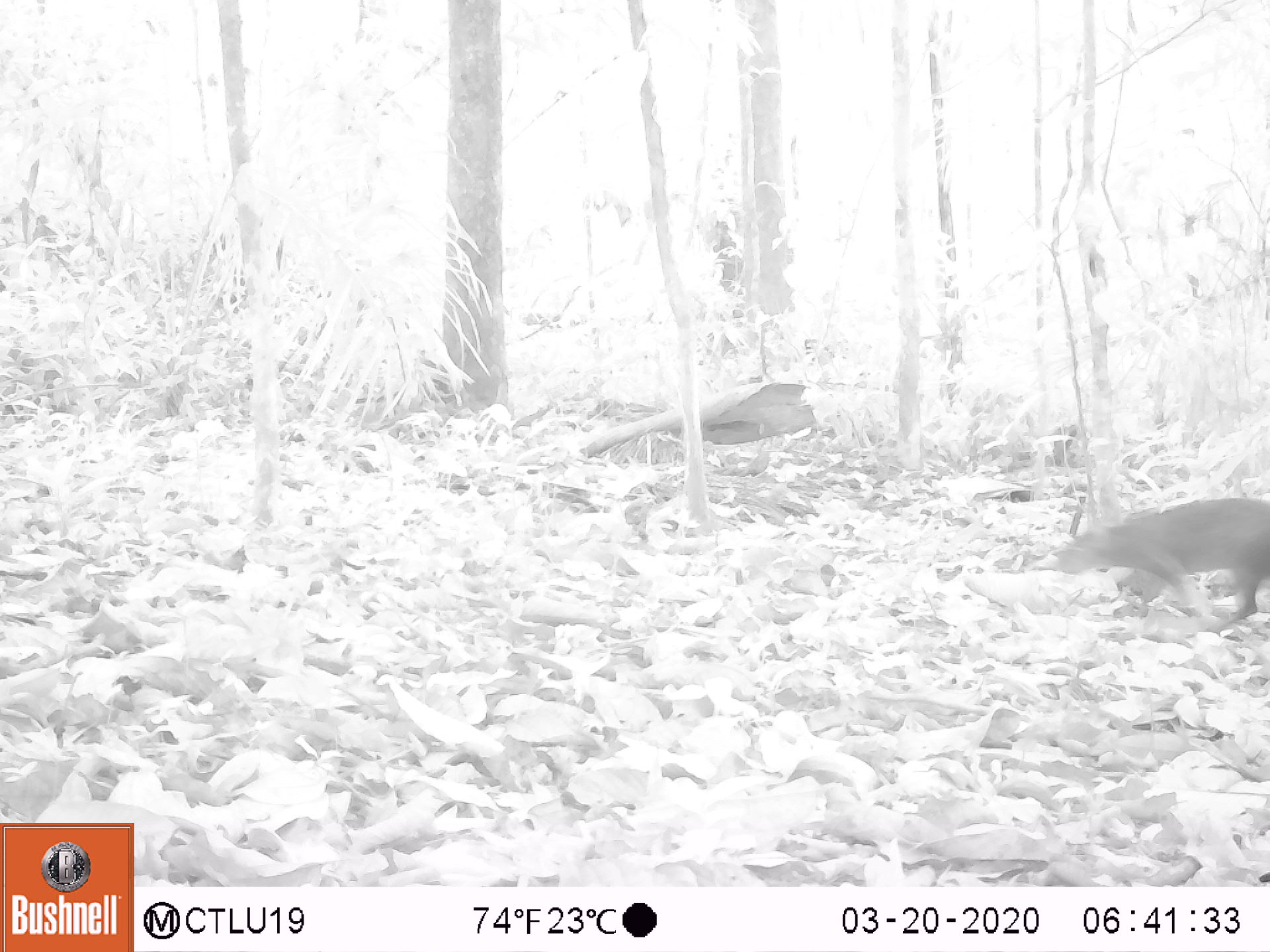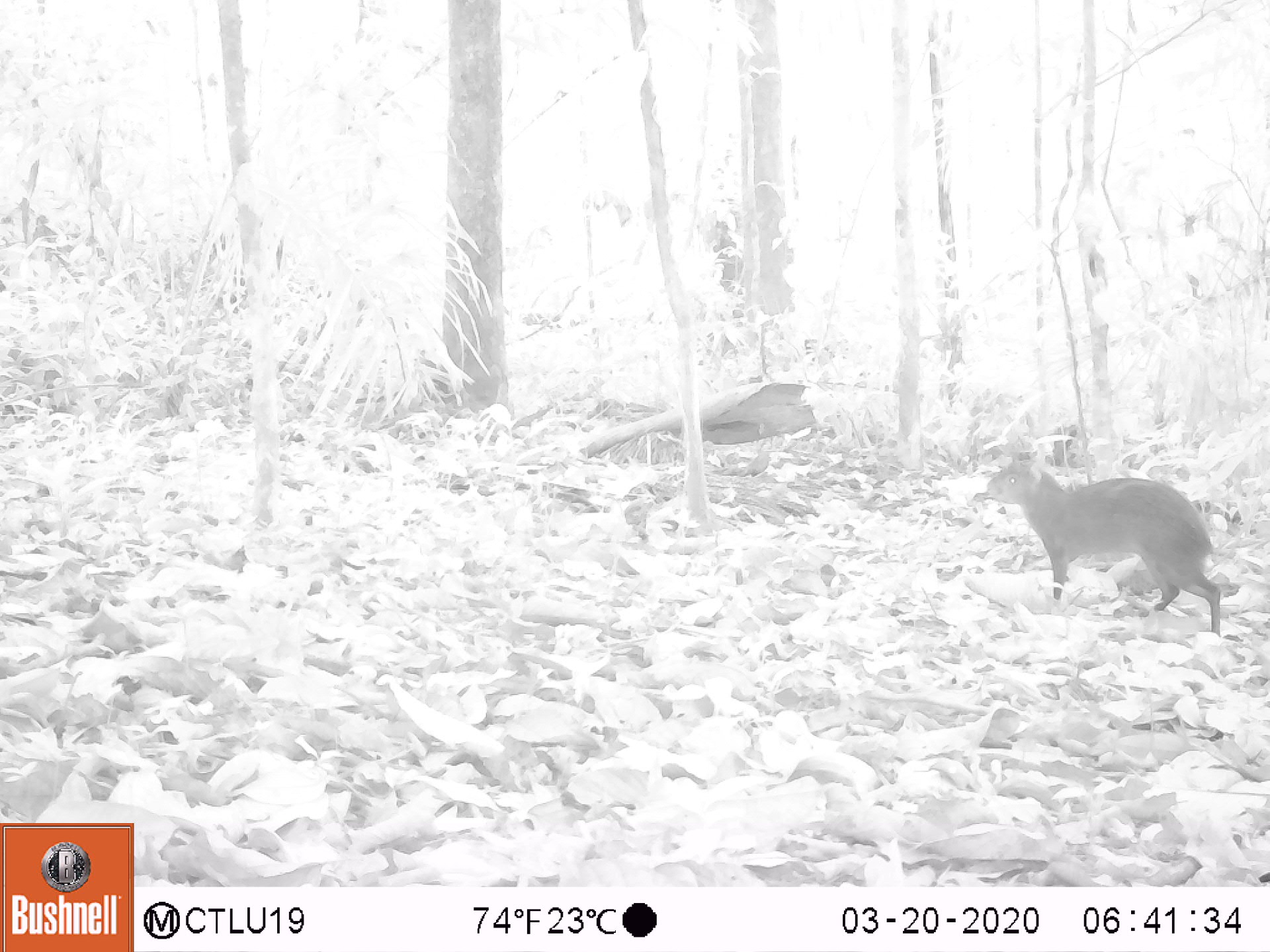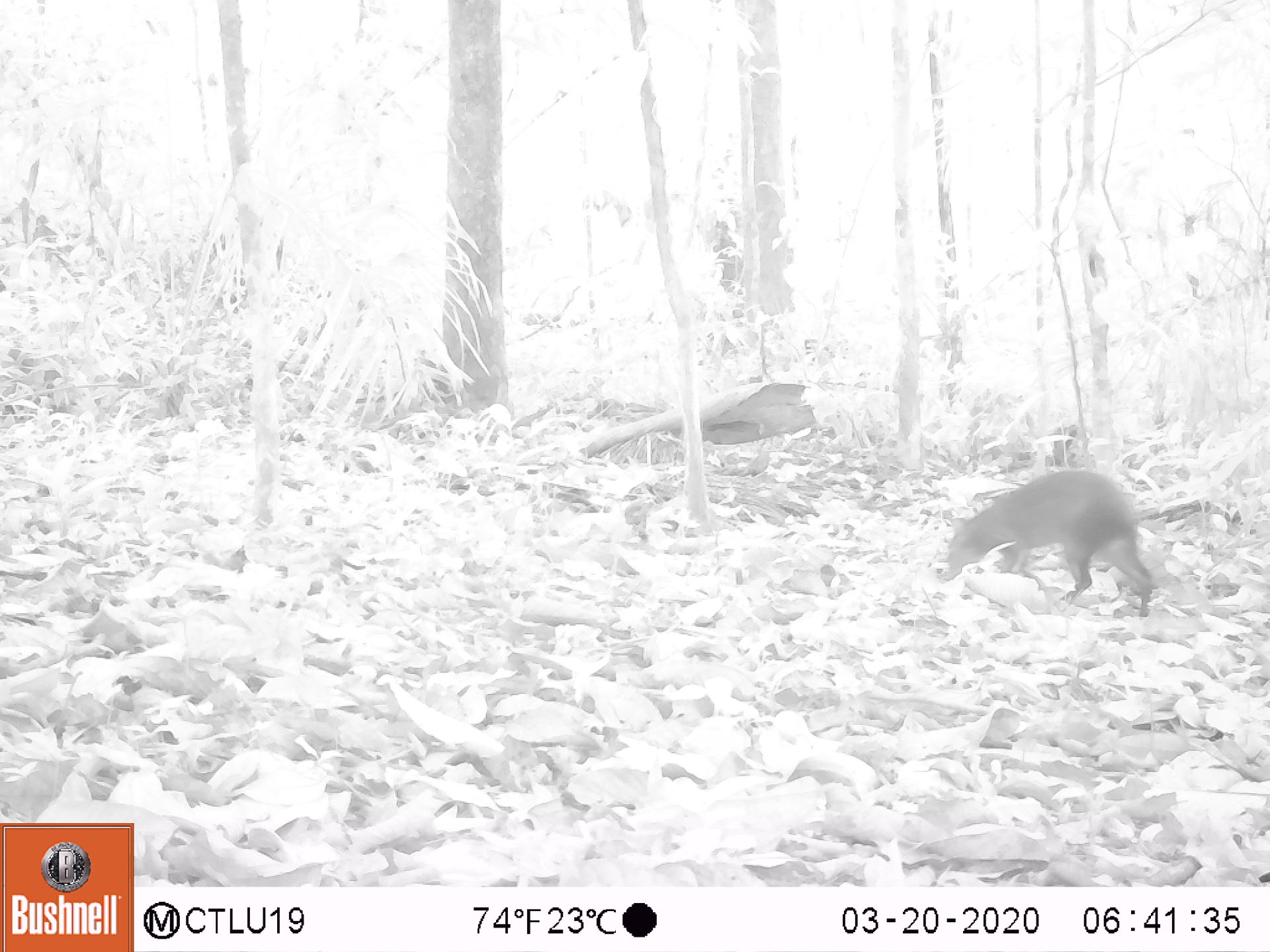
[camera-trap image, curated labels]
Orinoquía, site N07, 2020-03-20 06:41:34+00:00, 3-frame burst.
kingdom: Animalia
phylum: Chordata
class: Mammalia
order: Rodentia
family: Dasyproctidae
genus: Dasyprocta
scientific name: Dasyprocta fuliginosa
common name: black agouti